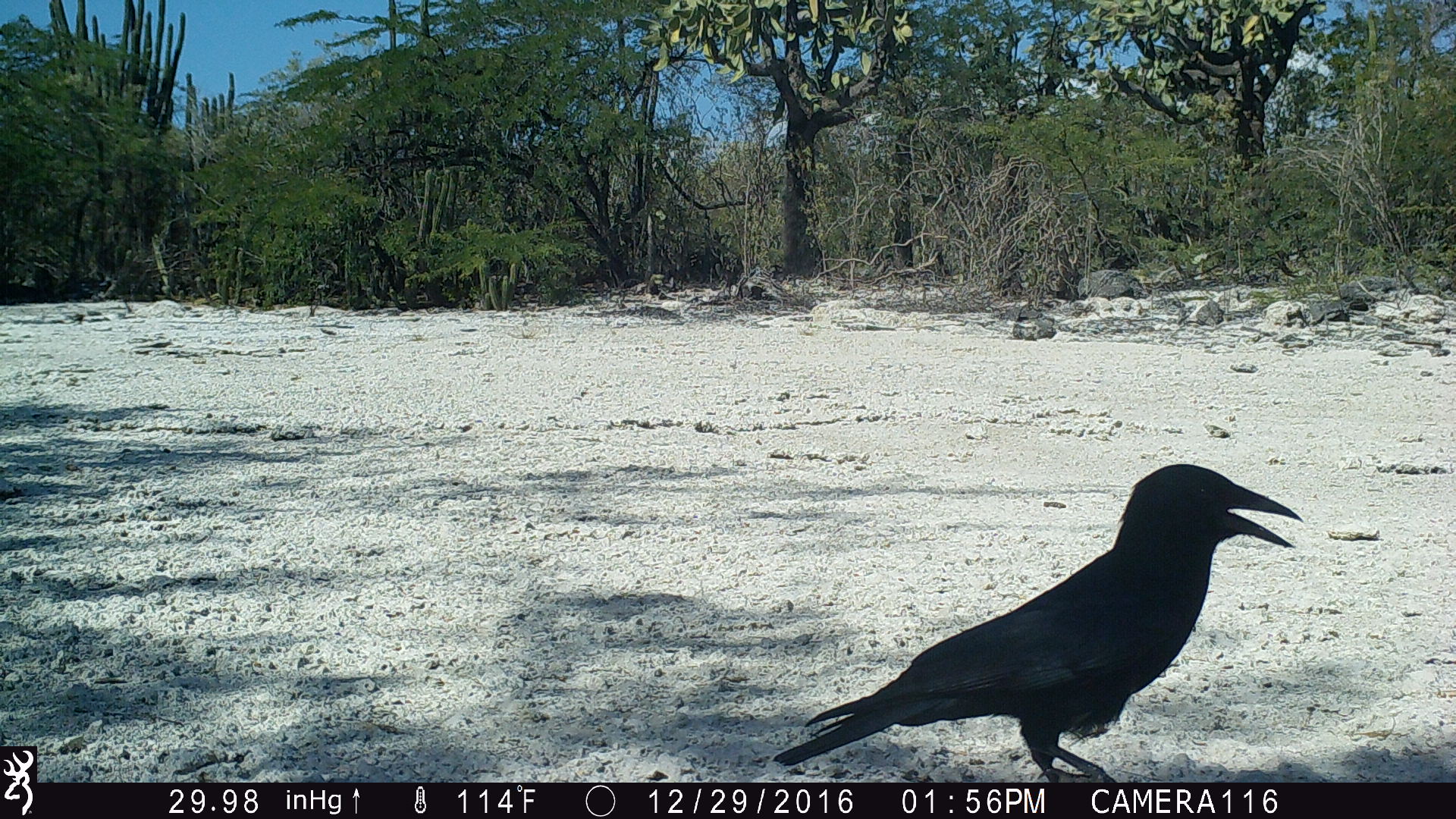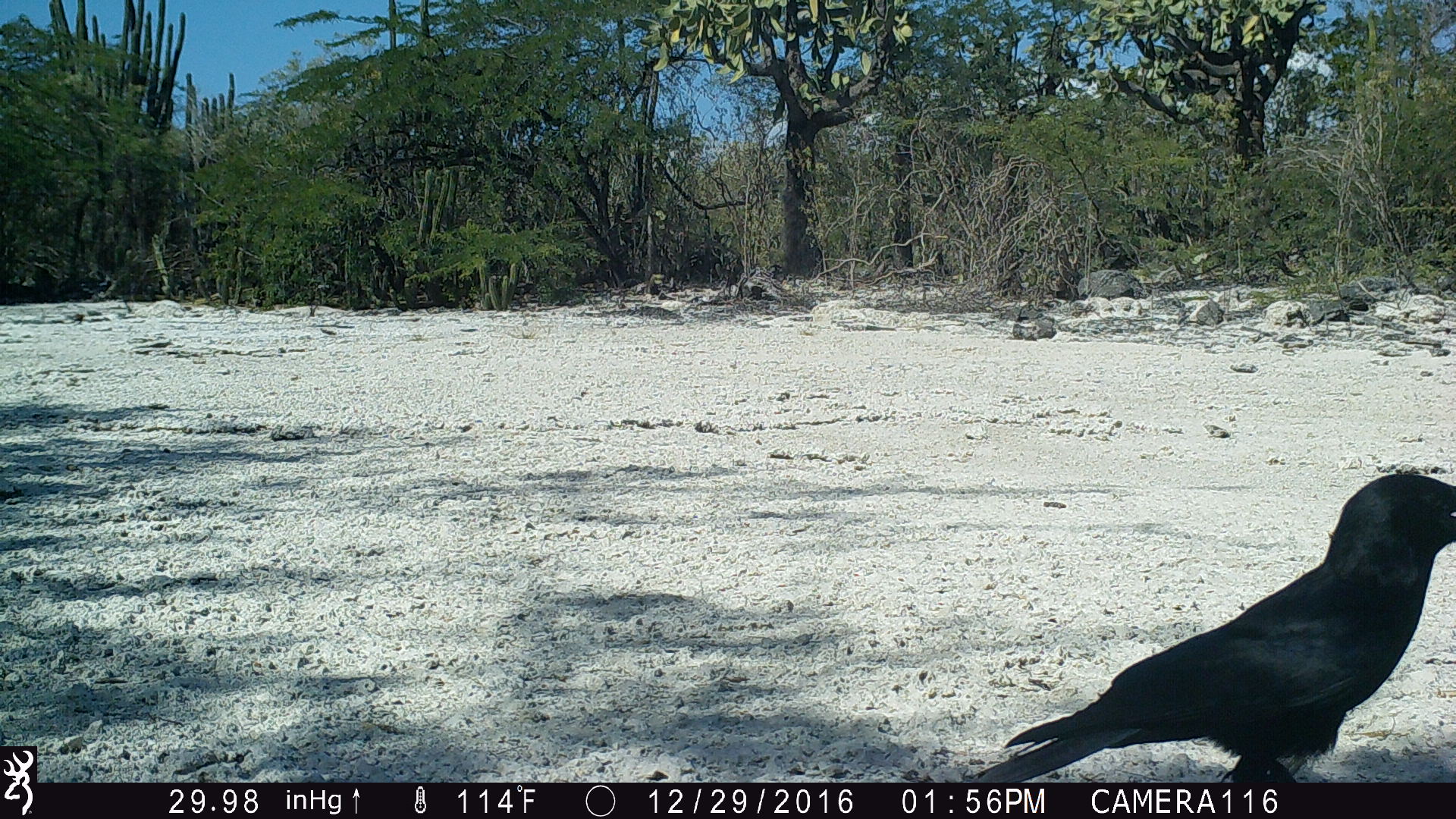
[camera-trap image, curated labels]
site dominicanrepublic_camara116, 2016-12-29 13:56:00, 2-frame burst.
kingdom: Animalia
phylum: Chordata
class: Aves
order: Passeriformes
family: Corvidae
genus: Corvus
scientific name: Corvus corax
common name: raven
Raven (Corvus corax).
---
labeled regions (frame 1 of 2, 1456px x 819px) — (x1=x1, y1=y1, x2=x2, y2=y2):
raven: (x1=764, y1=463, x2=1320, y2=783)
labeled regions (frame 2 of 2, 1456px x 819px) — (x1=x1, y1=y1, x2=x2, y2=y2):
raven: (x1=949, y1=471, x2=1456, y2=796)